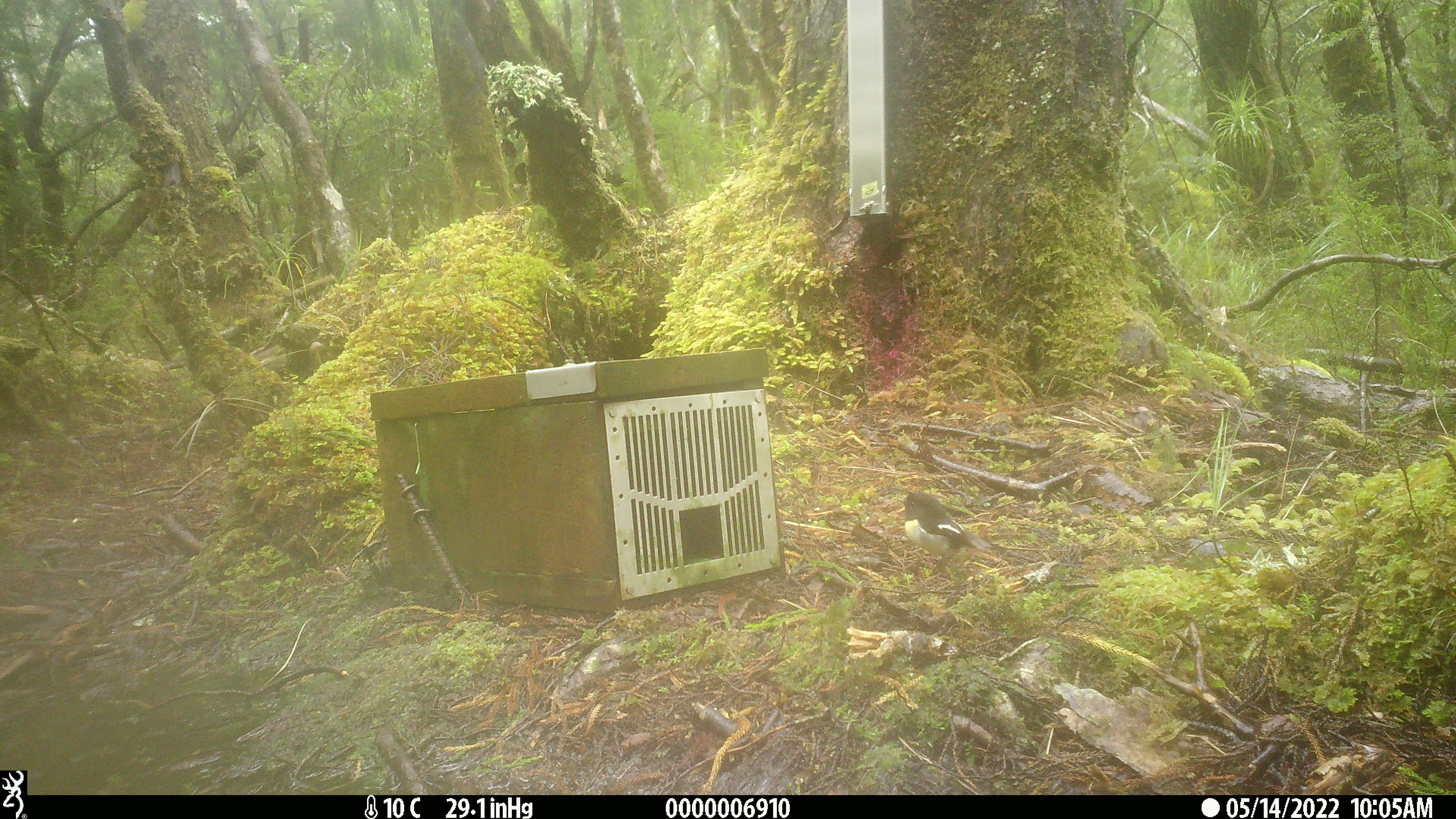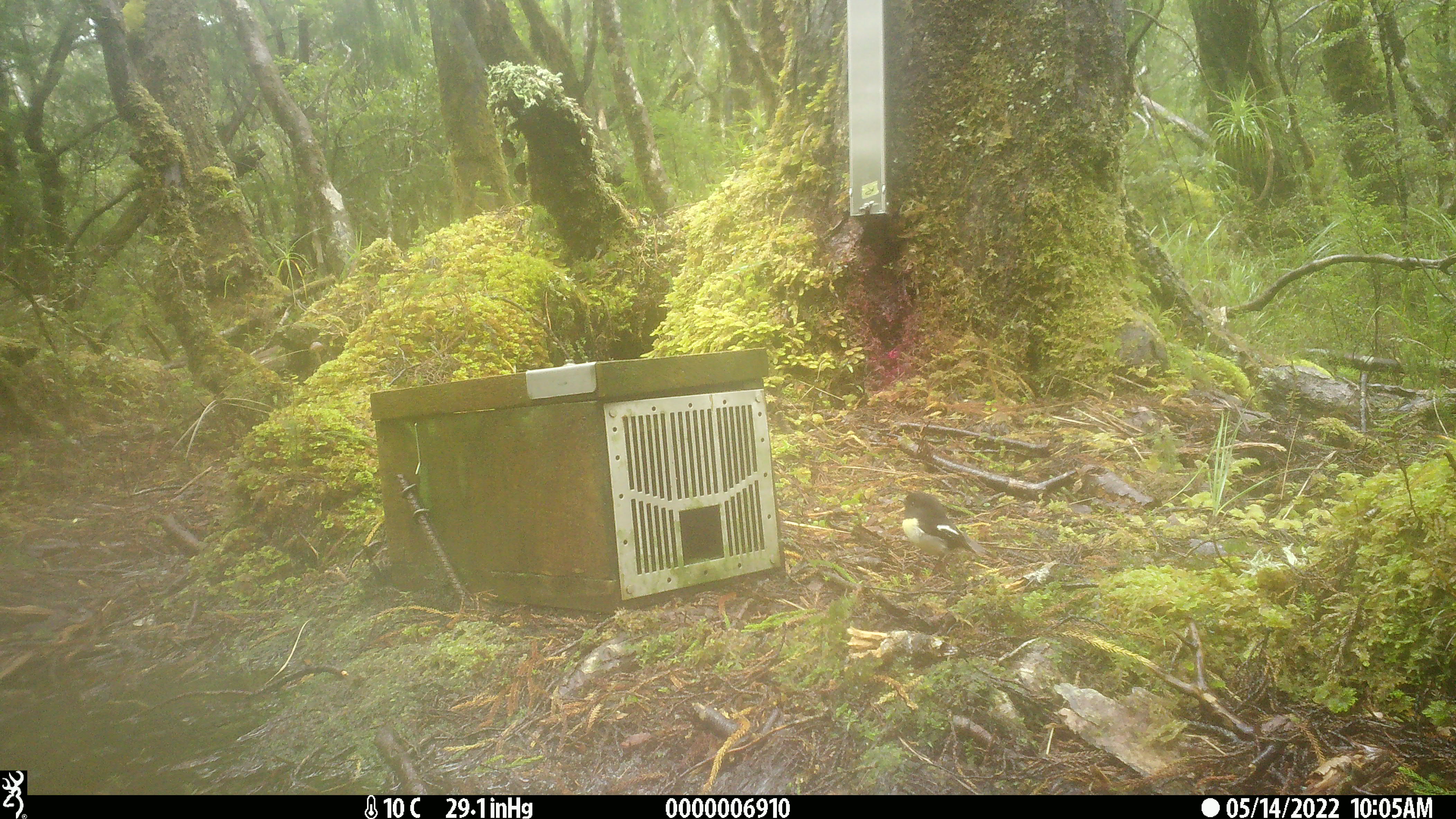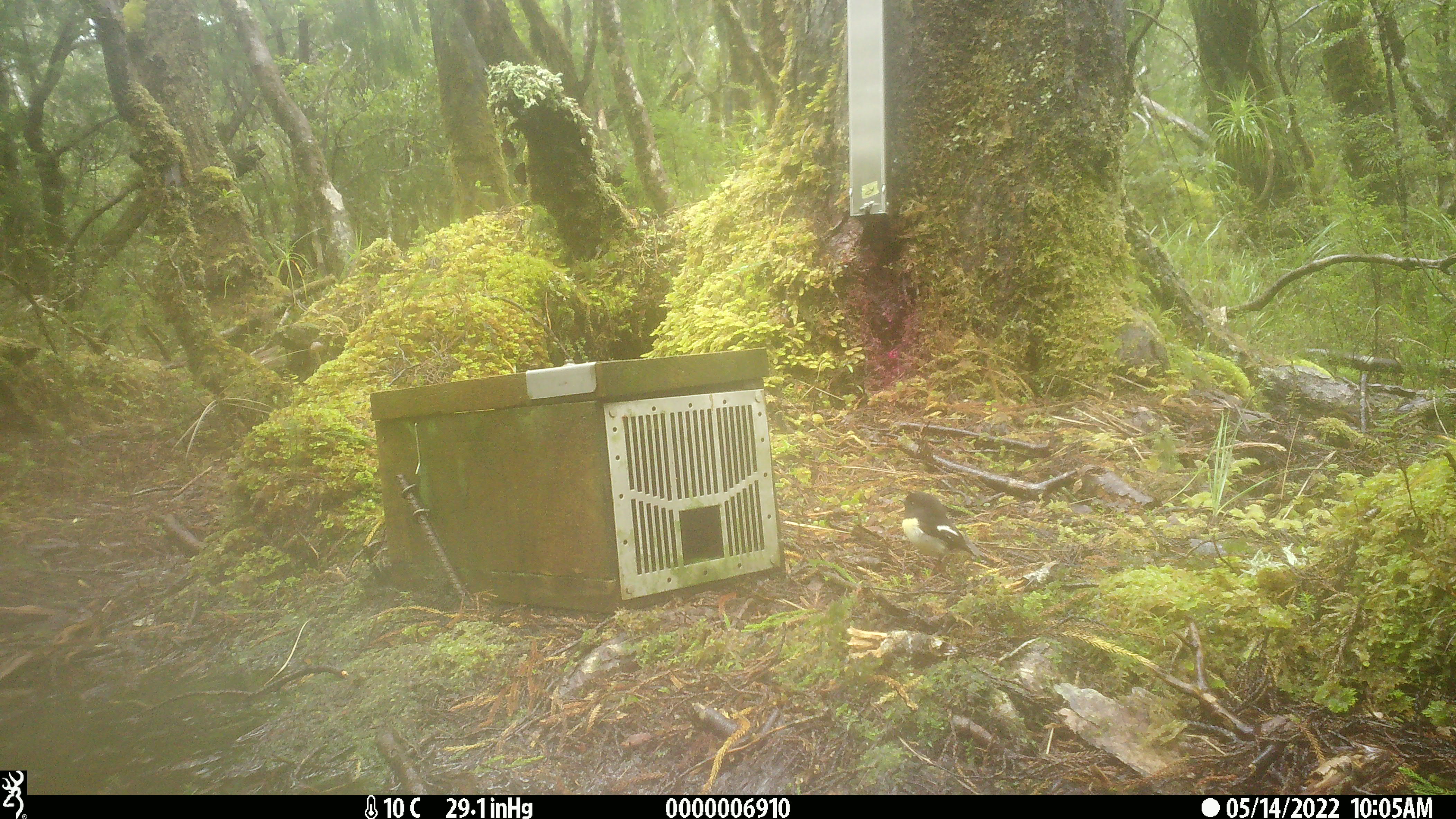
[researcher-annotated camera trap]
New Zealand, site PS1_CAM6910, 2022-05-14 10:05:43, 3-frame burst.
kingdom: Animalia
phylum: Chordata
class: Aves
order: Passeriformes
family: Petroicidae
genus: Petroica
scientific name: Petroica macrocephala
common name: tomtit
Tomtit (Petroica macrocephala).